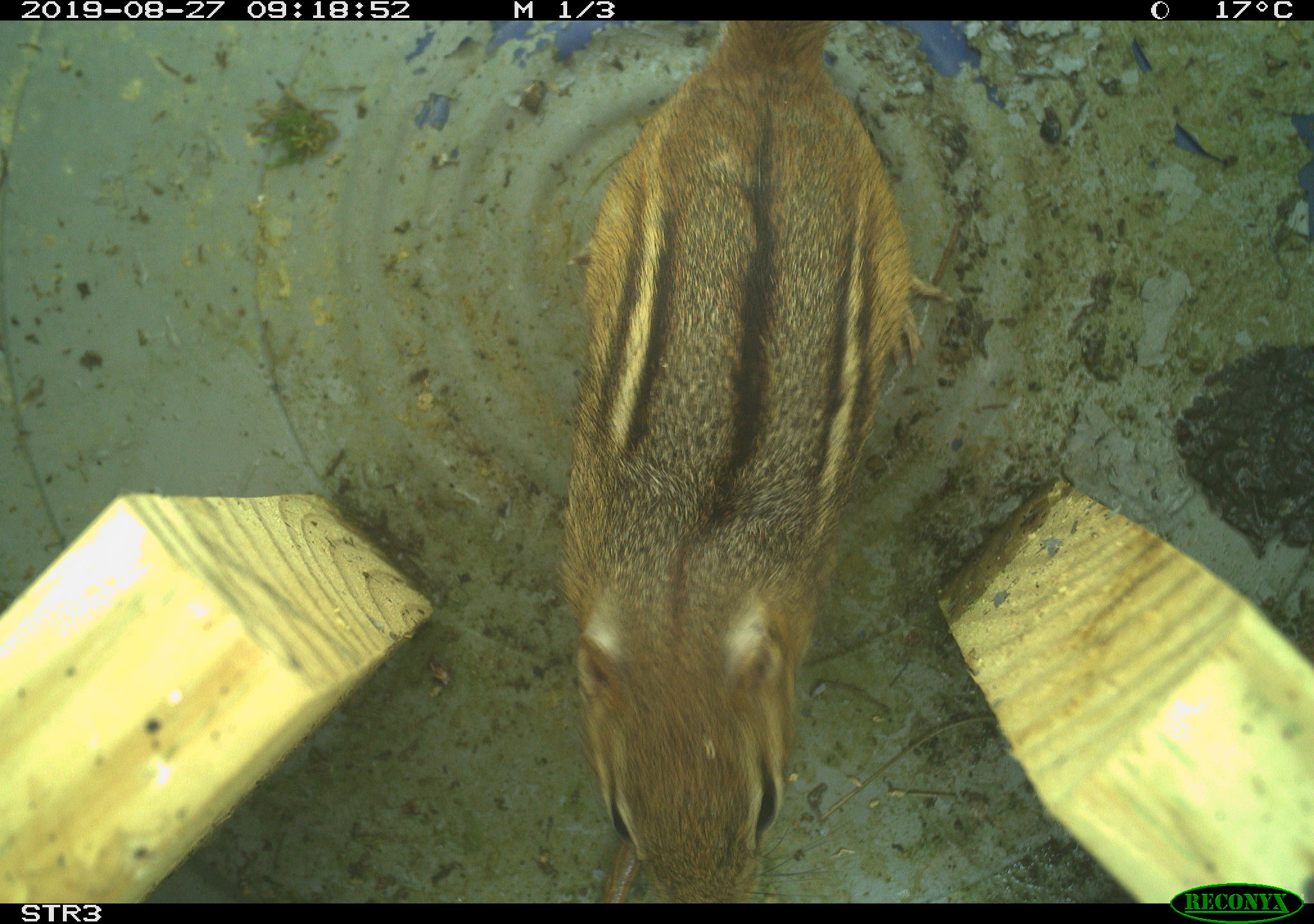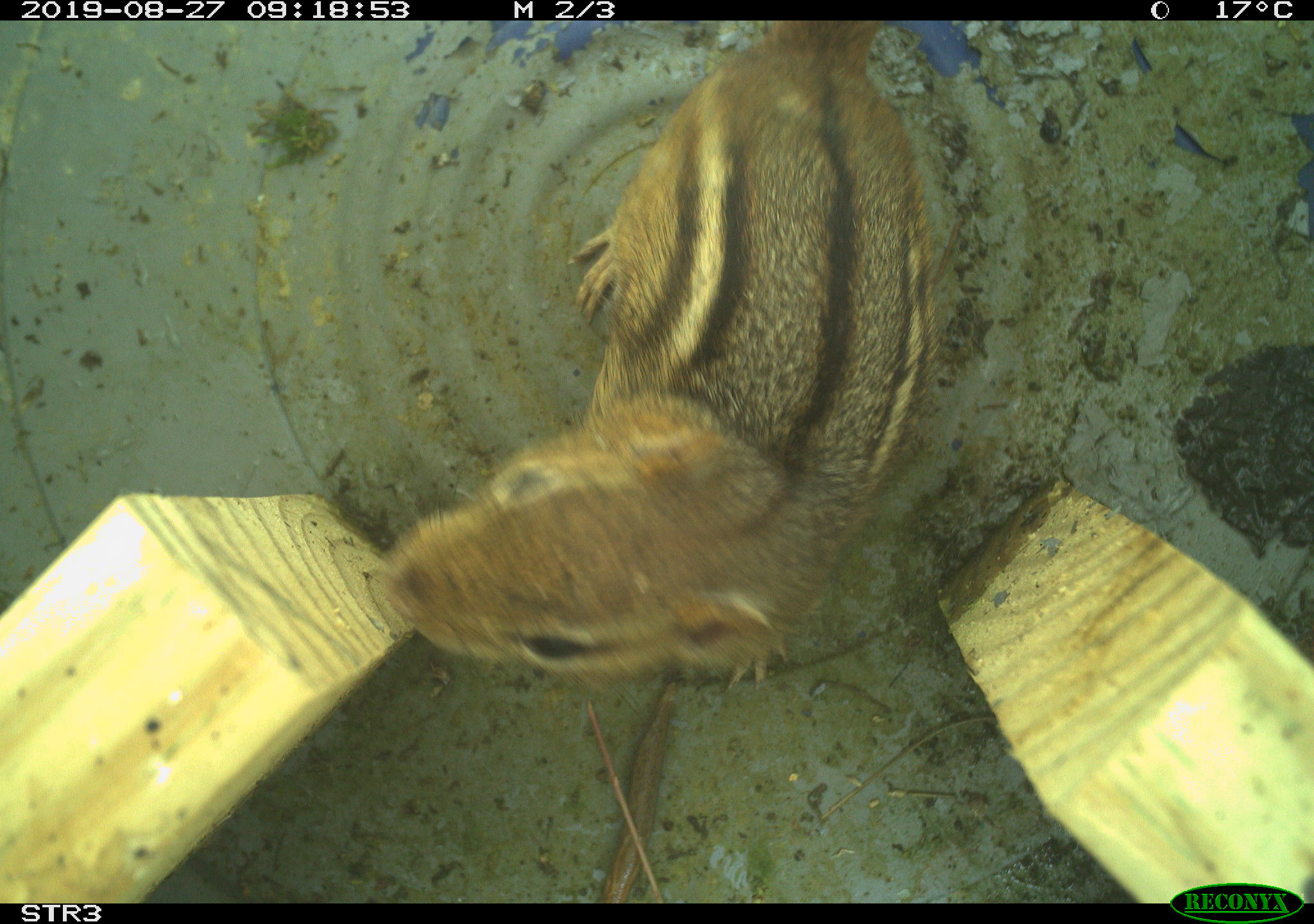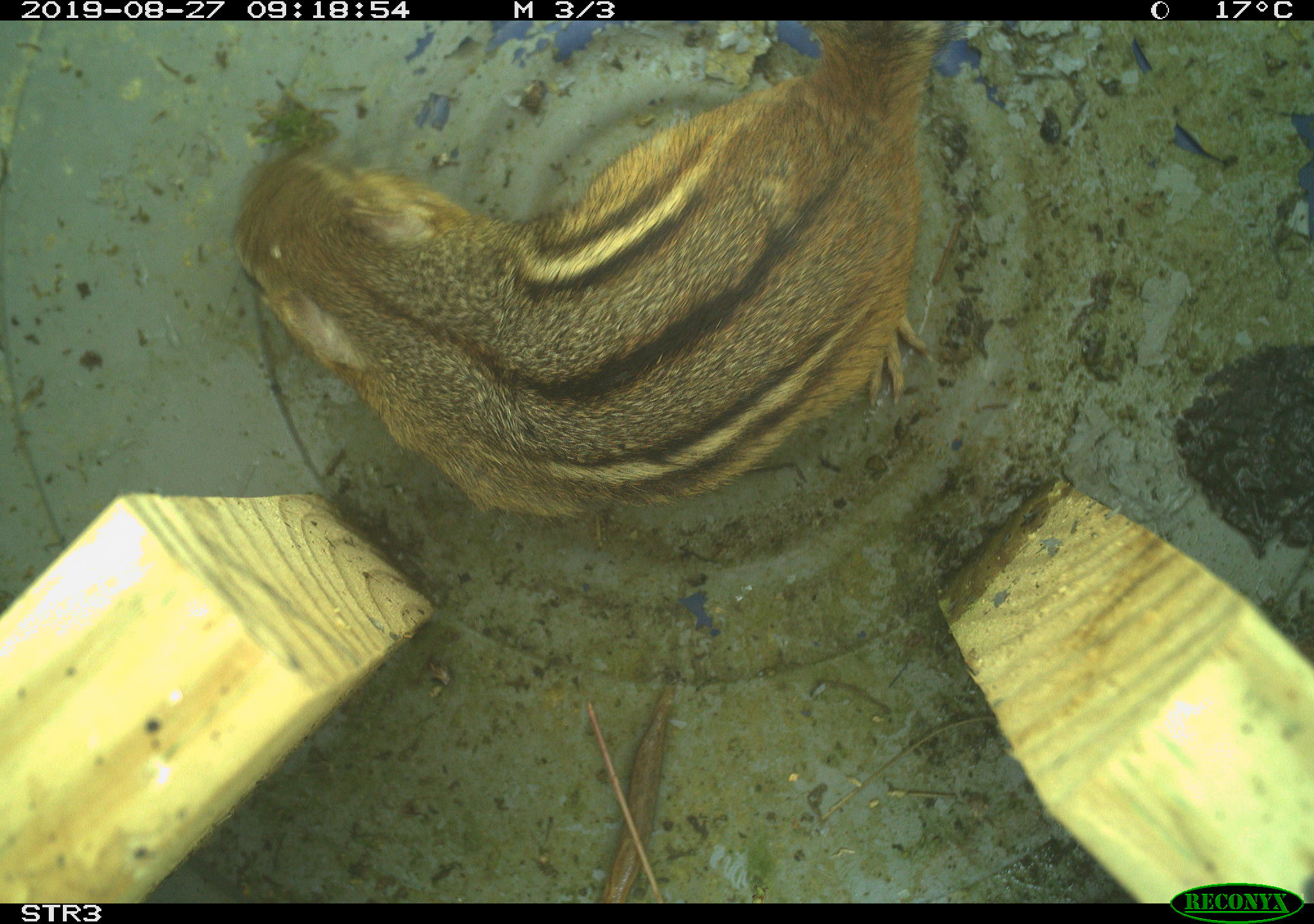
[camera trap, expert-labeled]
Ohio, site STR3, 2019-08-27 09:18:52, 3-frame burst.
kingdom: Animalia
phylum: Chordata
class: Mammalia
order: Rodentia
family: Sciuridae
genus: Tamias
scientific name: Tamias striatus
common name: eastern chipmunk